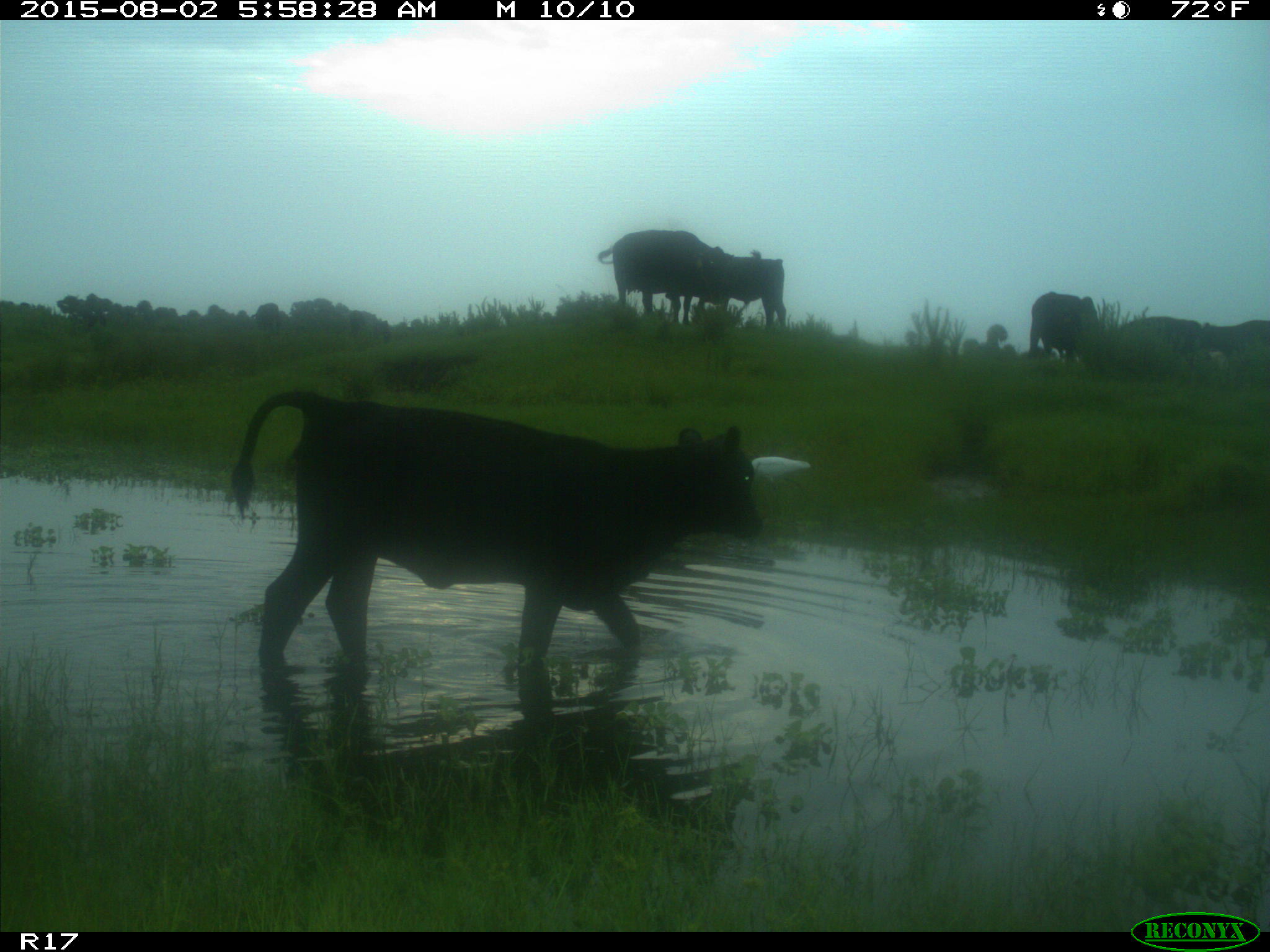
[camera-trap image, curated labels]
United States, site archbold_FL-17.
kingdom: Animalia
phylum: Chordata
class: Mammalia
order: Artiodactyla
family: Bovidae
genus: Bos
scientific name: Bos taurus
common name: domestic cow